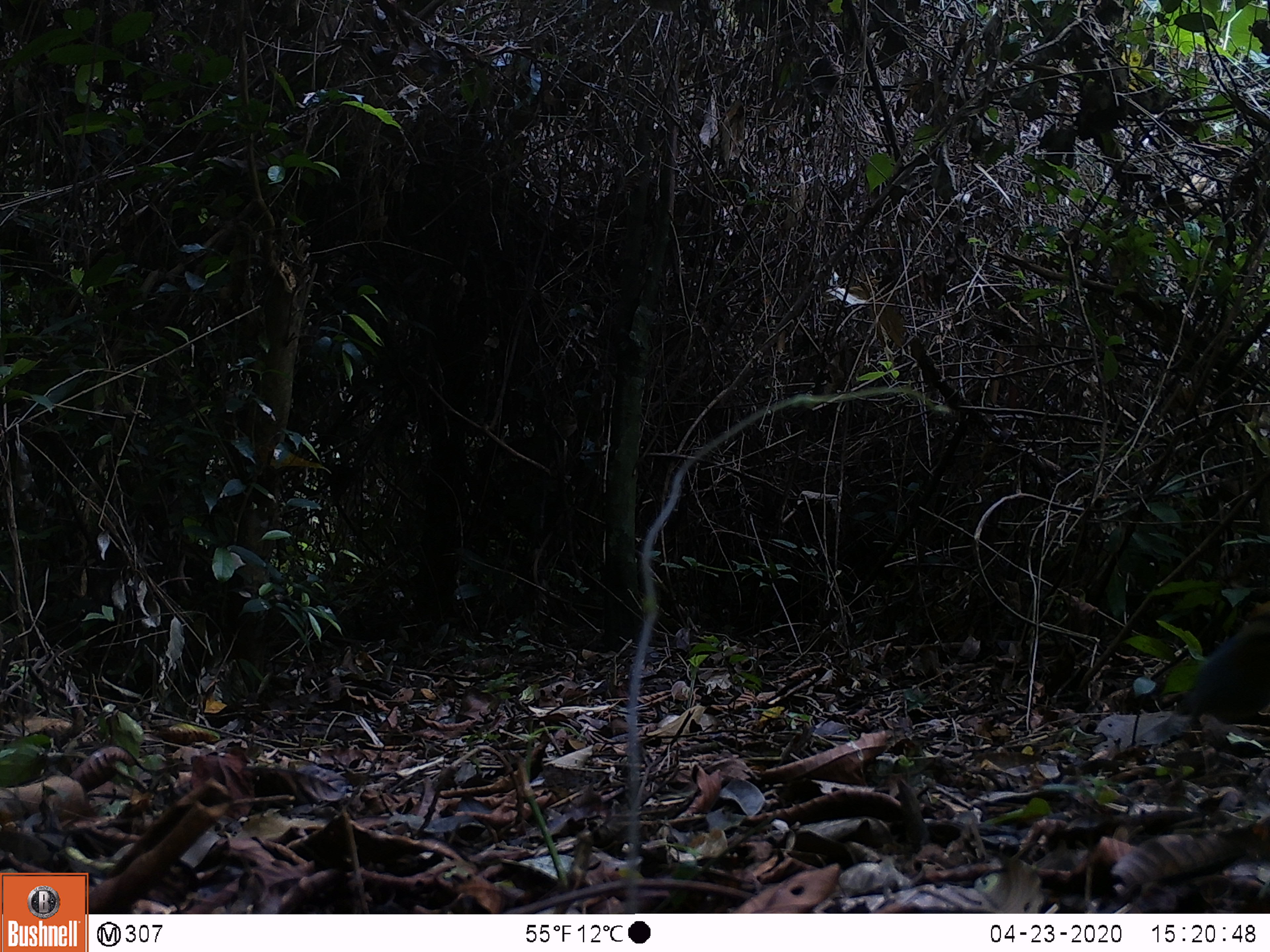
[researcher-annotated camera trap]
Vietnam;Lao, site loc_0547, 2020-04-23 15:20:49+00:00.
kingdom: Animalia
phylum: Chordata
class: Aves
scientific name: Aves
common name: bird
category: unidentified bird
Unidentified bird (bird) (Aves). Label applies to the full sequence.